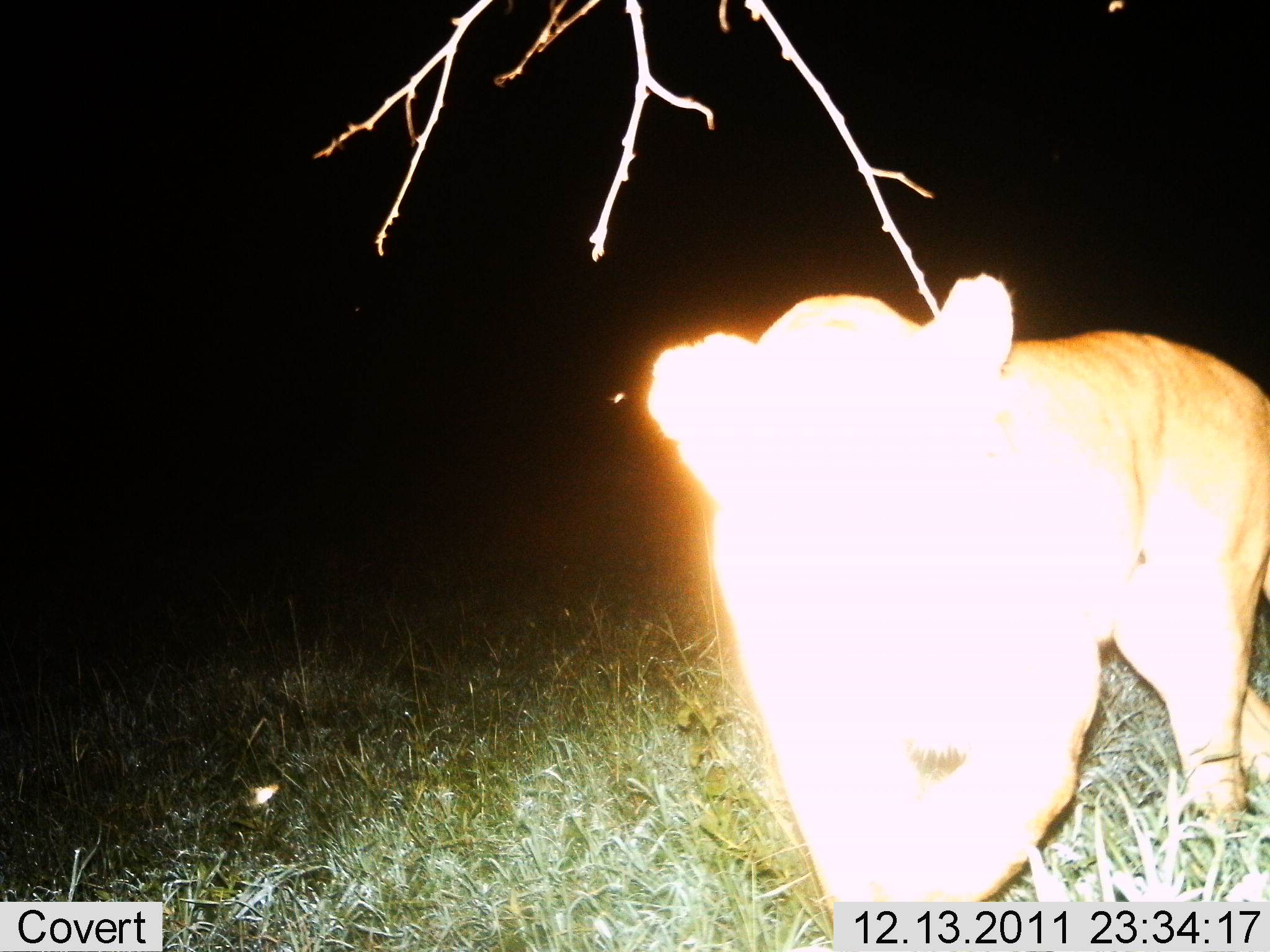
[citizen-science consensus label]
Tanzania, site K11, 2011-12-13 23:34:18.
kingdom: Animalia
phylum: Chordata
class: Mammalia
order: Carnivora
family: Felidae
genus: Panthera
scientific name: Panthera leo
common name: lion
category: lionfemale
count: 1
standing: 64%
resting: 0%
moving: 21%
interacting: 21%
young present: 0%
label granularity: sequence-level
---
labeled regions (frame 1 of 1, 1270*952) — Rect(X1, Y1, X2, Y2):
animal: Rect(646, 271, 1270, 952)